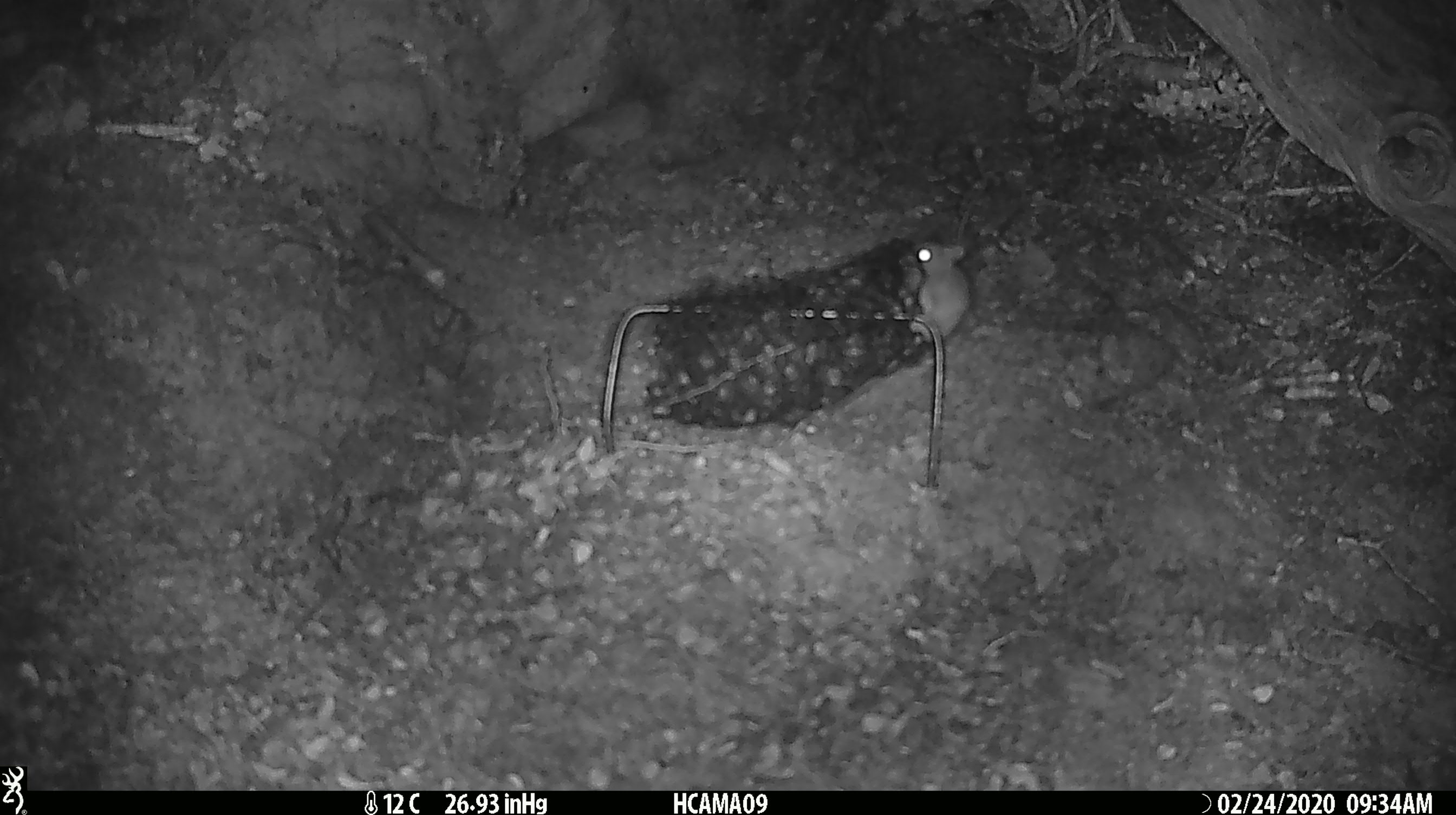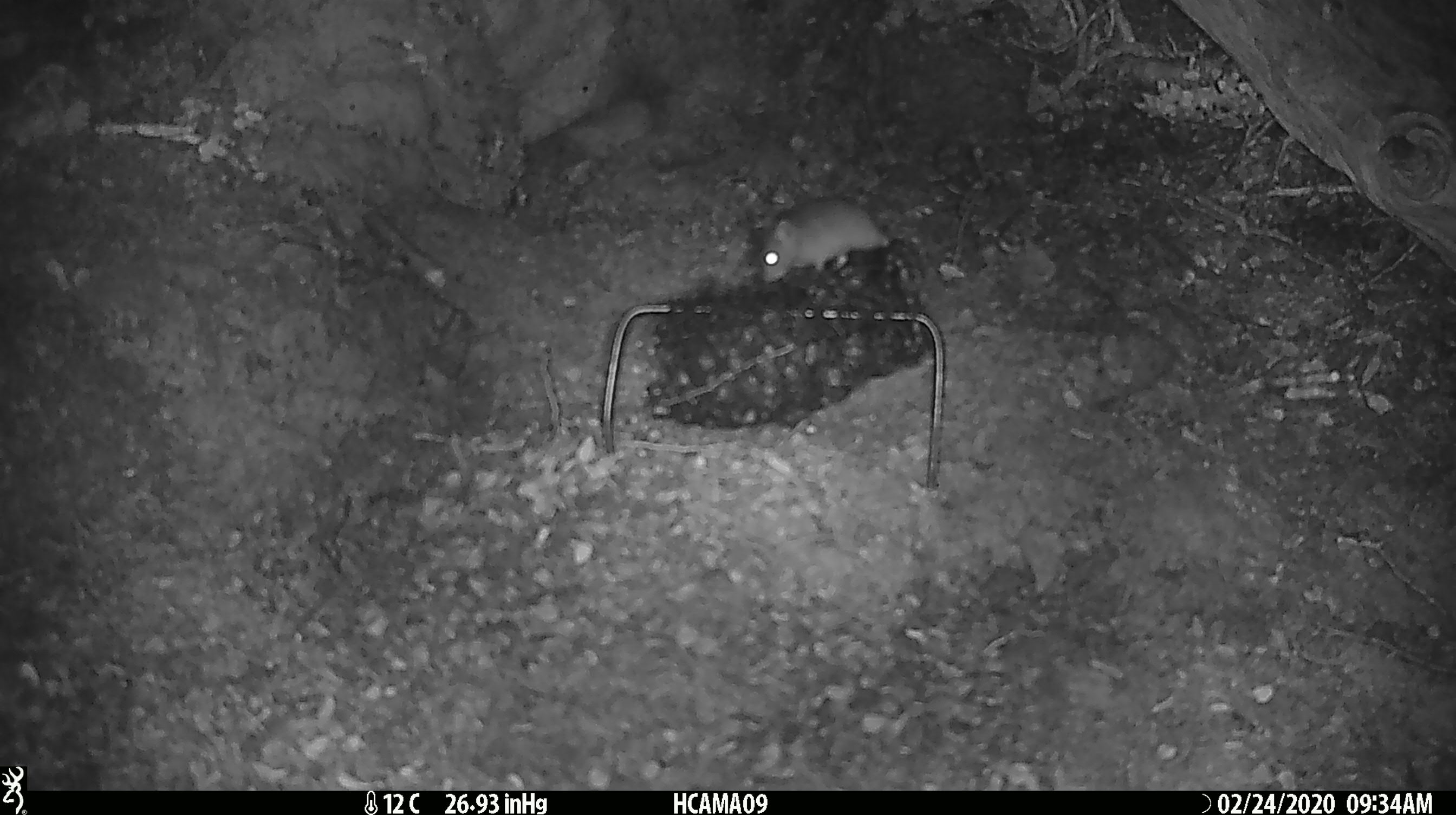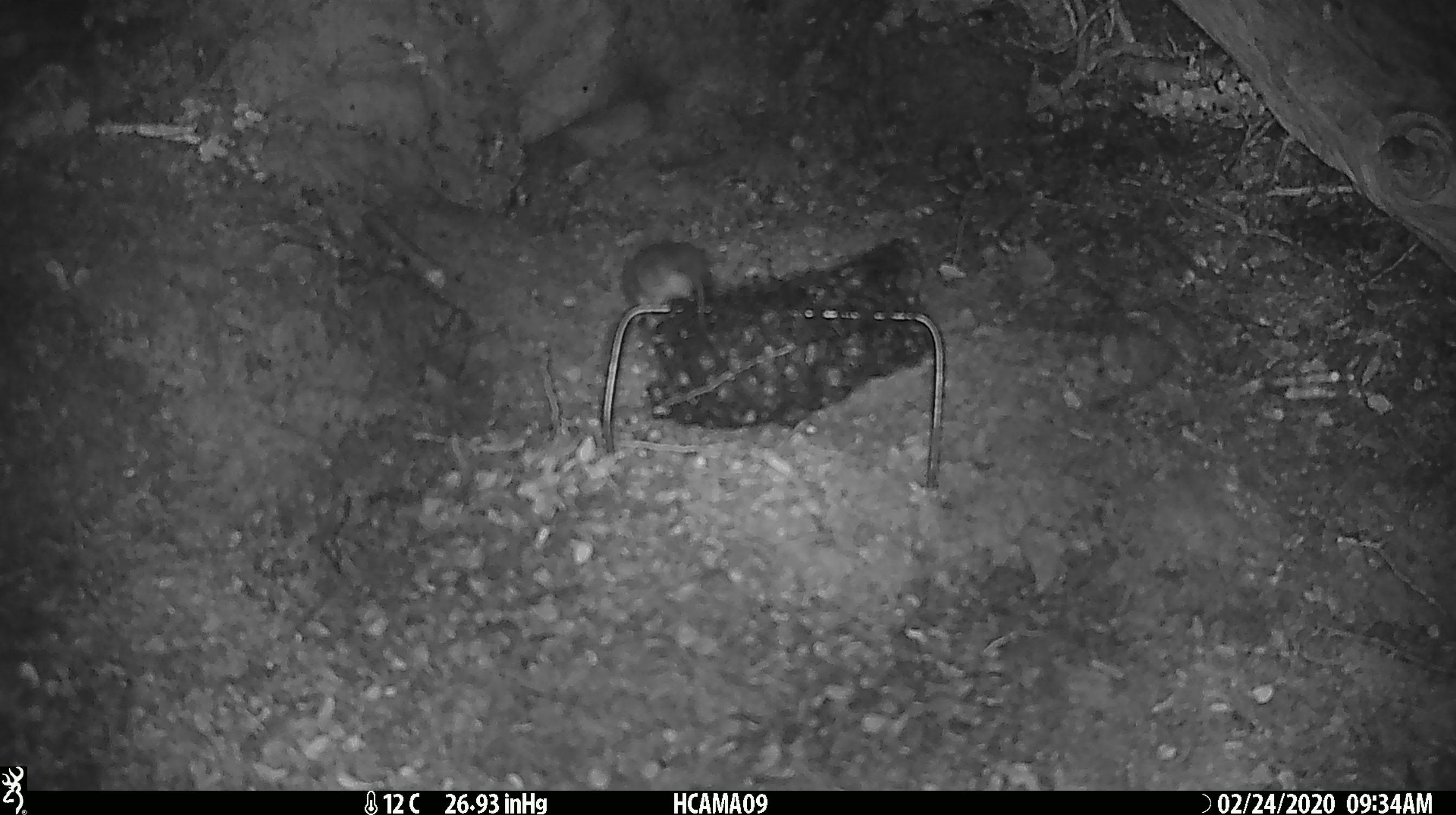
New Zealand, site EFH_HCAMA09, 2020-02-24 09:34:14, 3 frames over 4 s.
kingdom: Animalia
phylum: Chordata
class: Mammalia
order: Rodentia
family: Muridae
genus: Mus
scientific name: Mus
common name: mouse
Mouse (Mus).